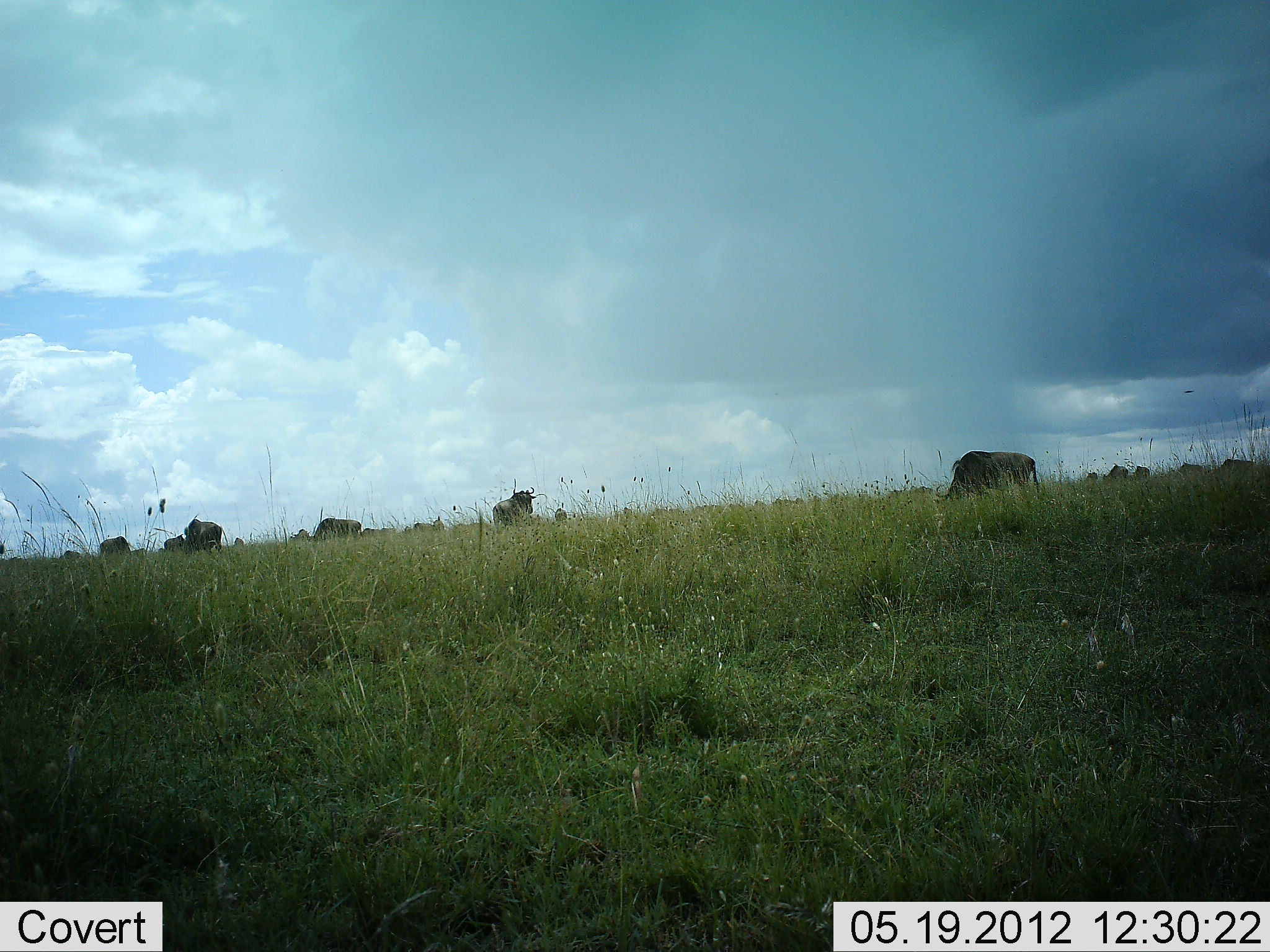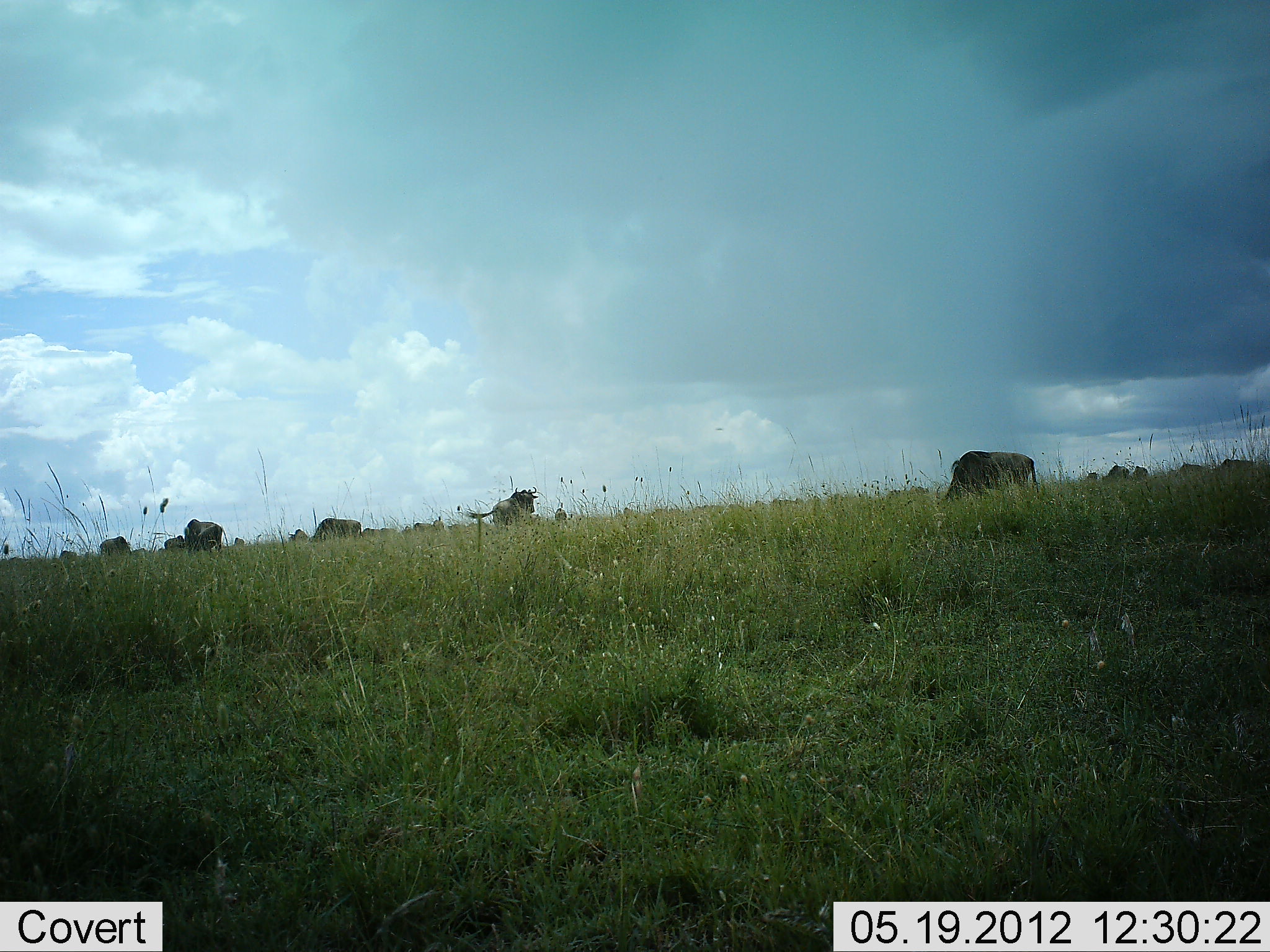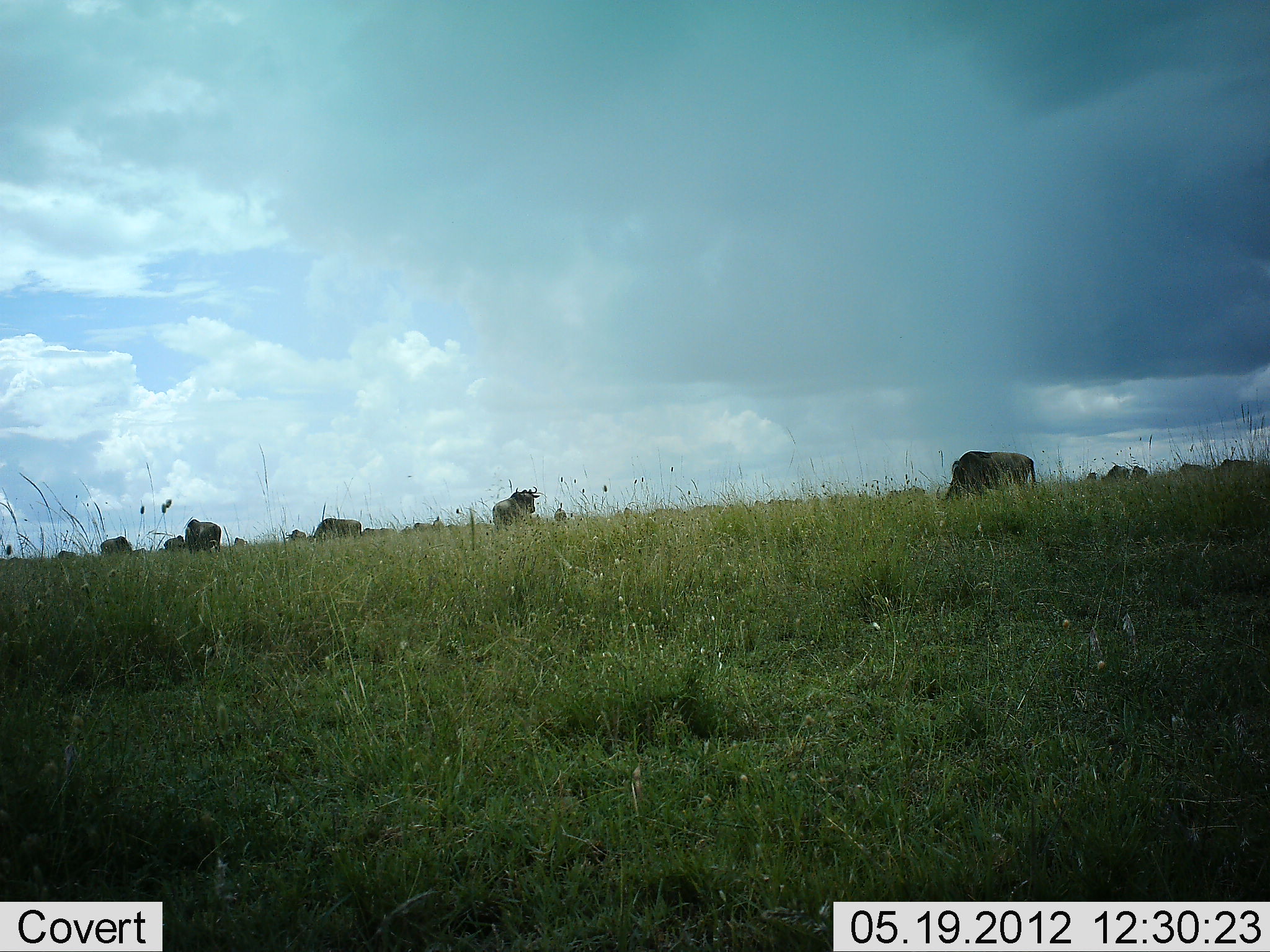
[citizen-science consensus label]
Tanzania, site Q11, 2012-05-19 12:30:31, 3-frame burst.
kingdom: Animalia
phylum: Chordata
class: Mammalia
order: Artiodactyla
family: Bovidae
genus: Connochaetes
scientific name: Connochaetes taurinus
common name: blue wildebeest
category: wildebeest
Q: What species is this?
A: Wildebeest (blue wildebeest) (Connochaetes taurinus).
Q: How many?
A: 11-50.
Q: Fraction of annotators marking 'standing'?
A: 50%.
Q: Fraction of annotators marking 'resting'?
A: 0%.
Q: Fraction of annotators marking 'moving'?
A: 10%.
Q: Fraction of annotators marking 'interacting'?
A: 0%.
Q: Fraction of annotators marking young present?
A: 0%.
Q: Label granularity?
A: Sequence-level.